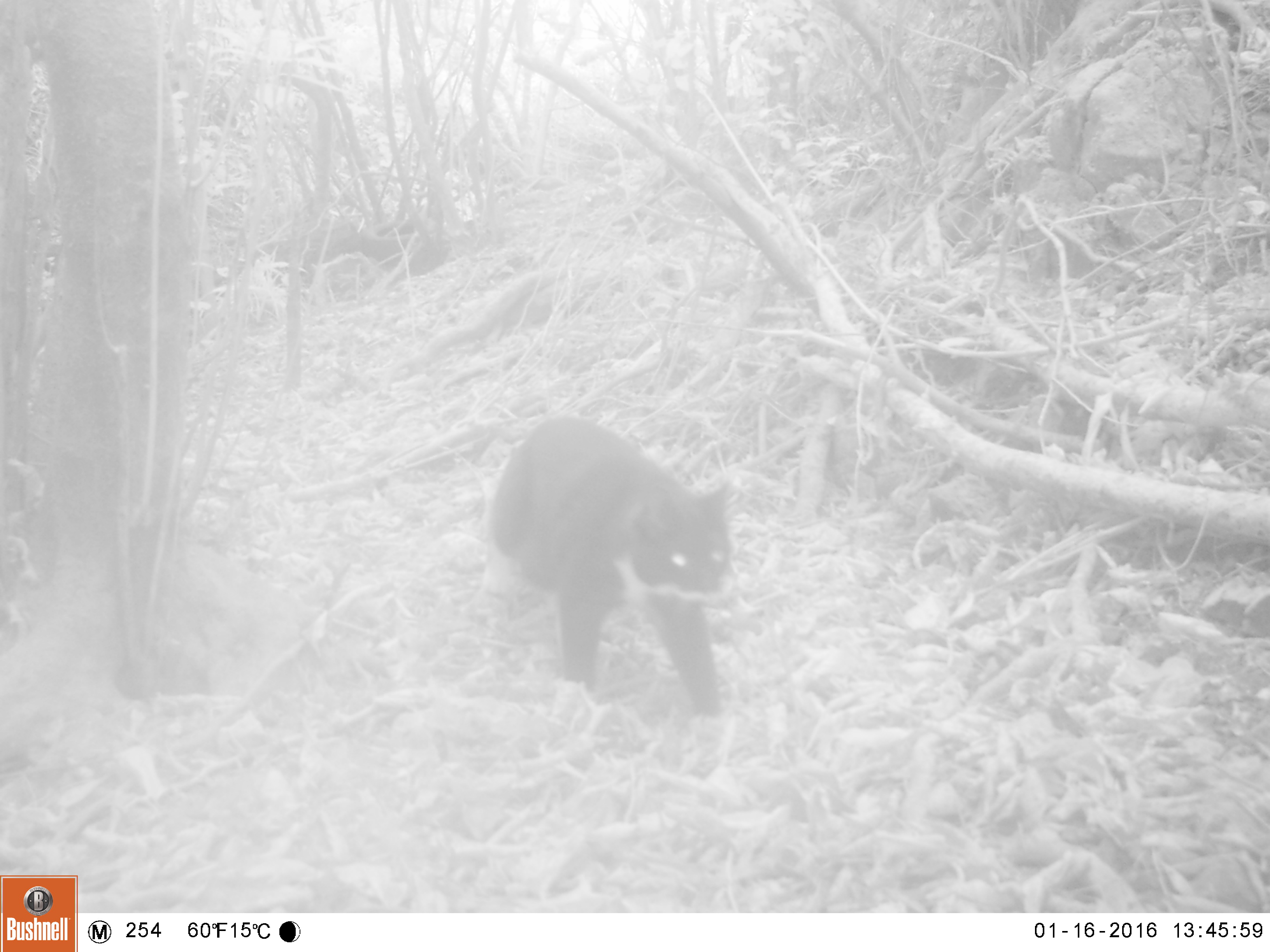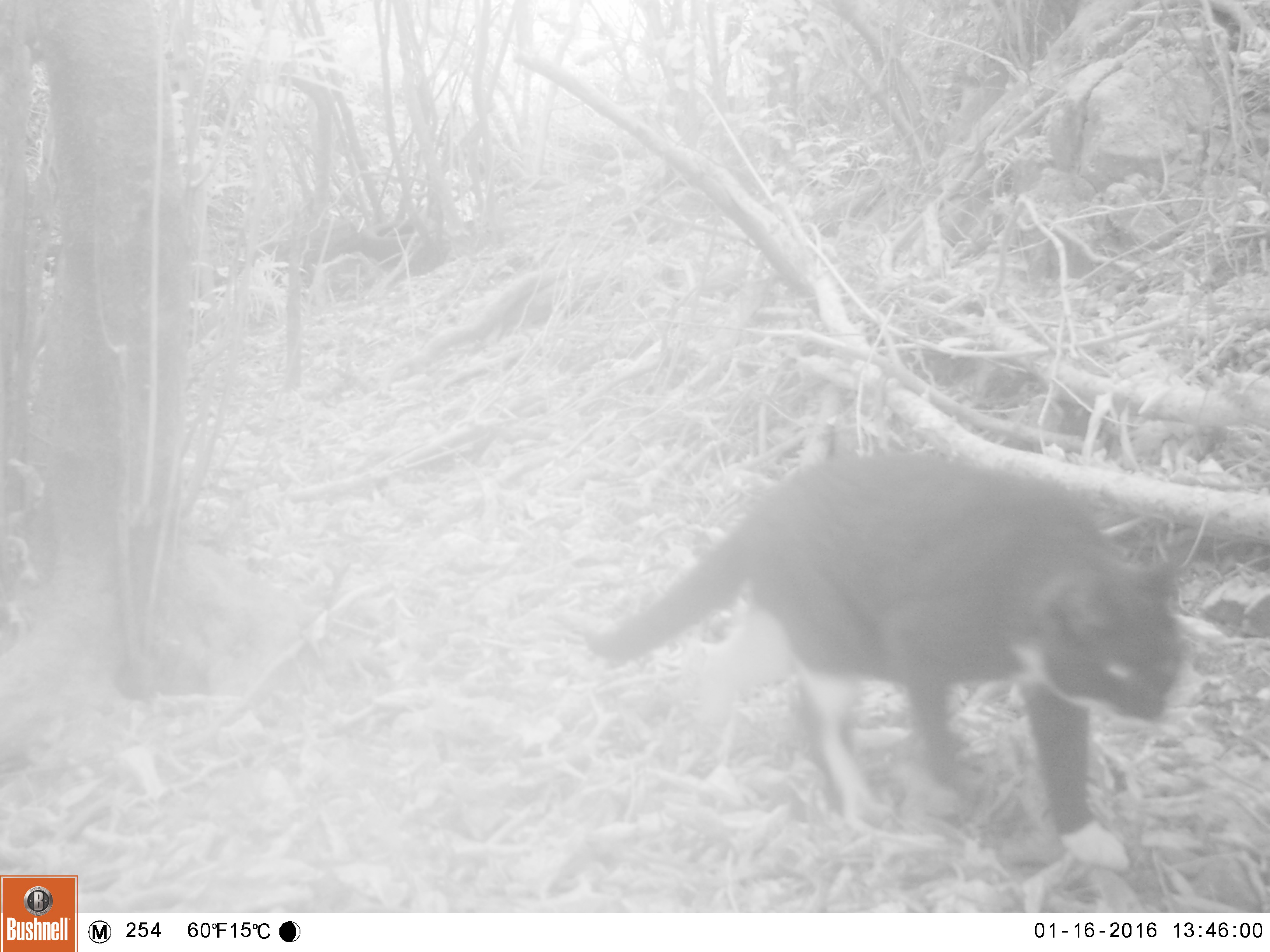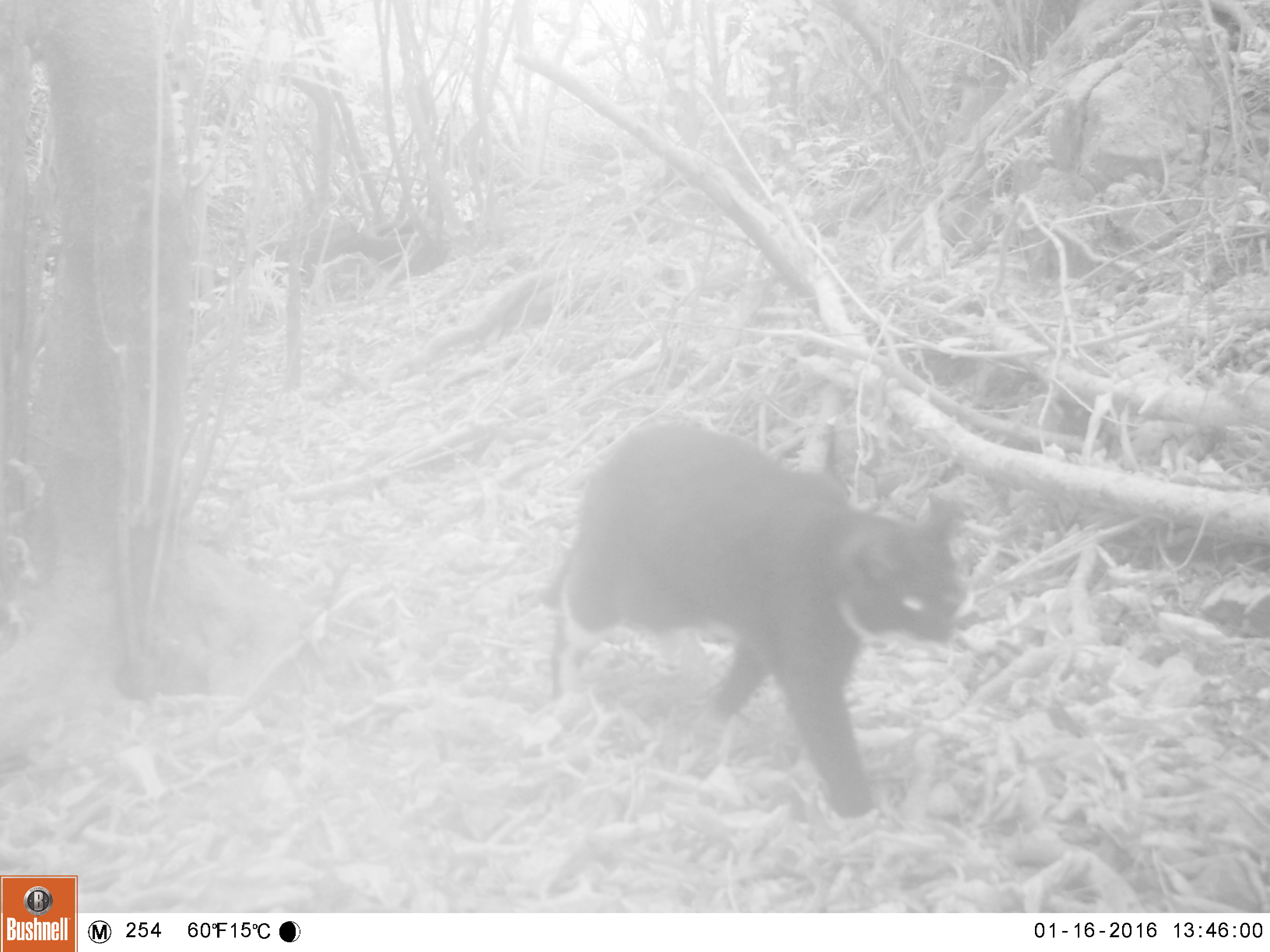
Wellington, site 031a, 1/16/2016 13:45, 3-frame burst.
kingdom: Animalia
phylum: Chordata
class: Mammalia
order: Carnivora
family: Felidae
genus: Felis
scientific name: Felis catus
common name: cat